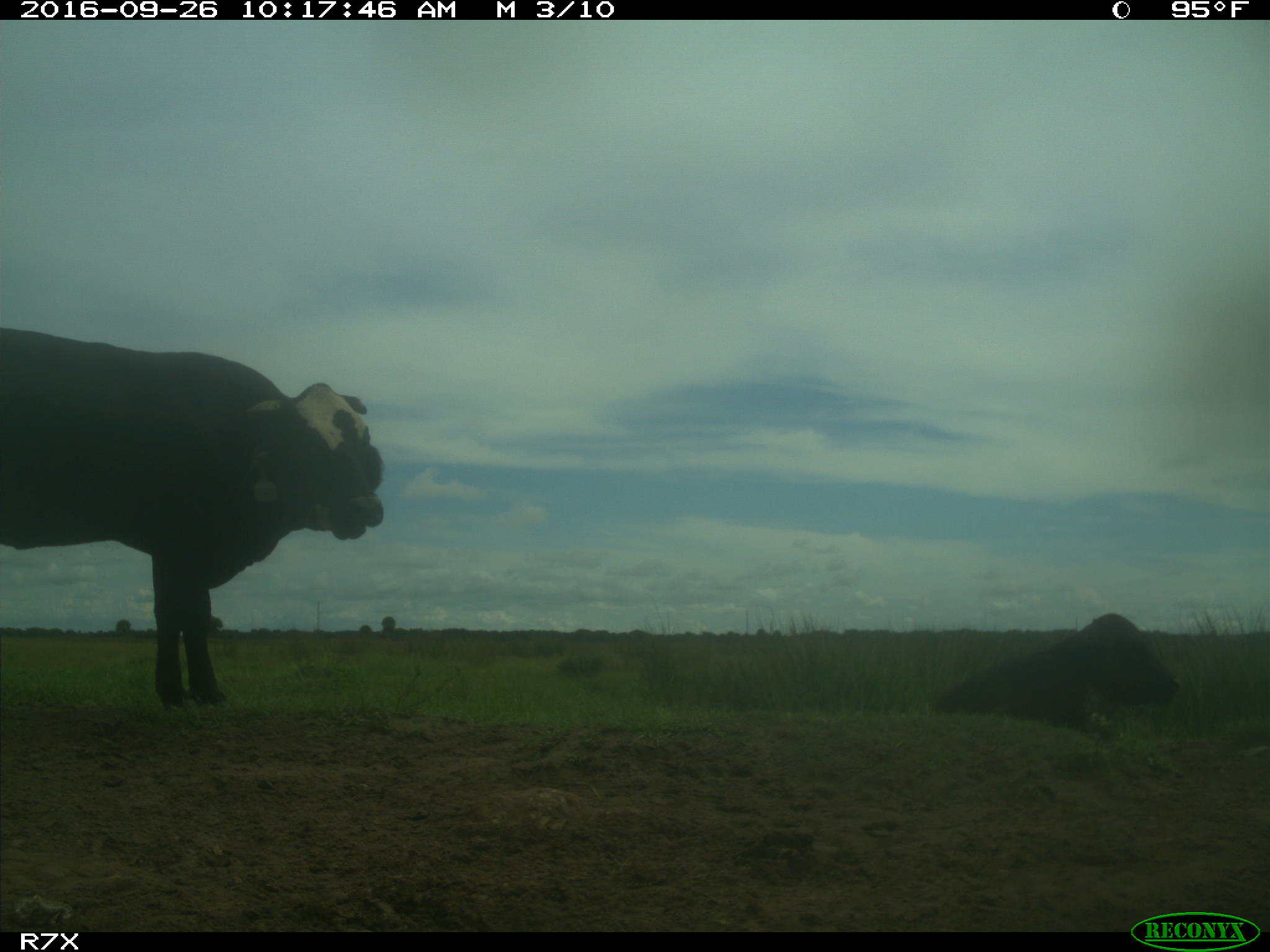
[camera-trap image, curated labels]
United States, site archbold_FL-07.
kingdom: Animalia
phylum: Chordata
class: Mammalia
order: Artiodactyla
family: Bovidae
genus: Bos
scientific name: Bos taurus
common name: domestic cow